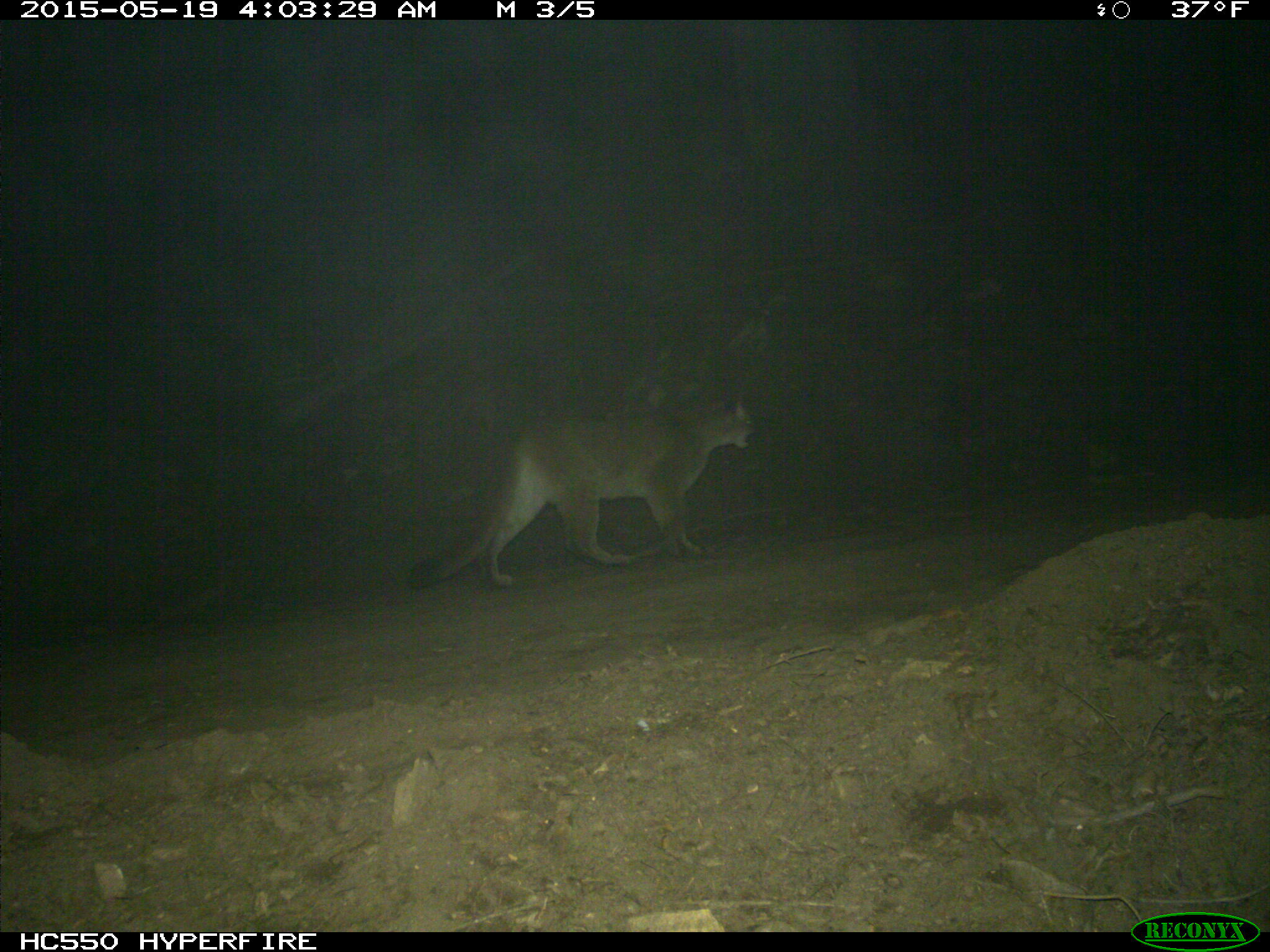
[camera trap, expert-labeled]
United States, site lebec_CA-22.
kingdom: Animalia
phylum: Chordata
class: Mammalia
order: Carnivora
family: Felidae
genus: Puma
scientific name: Puma concolor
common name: mountain lion